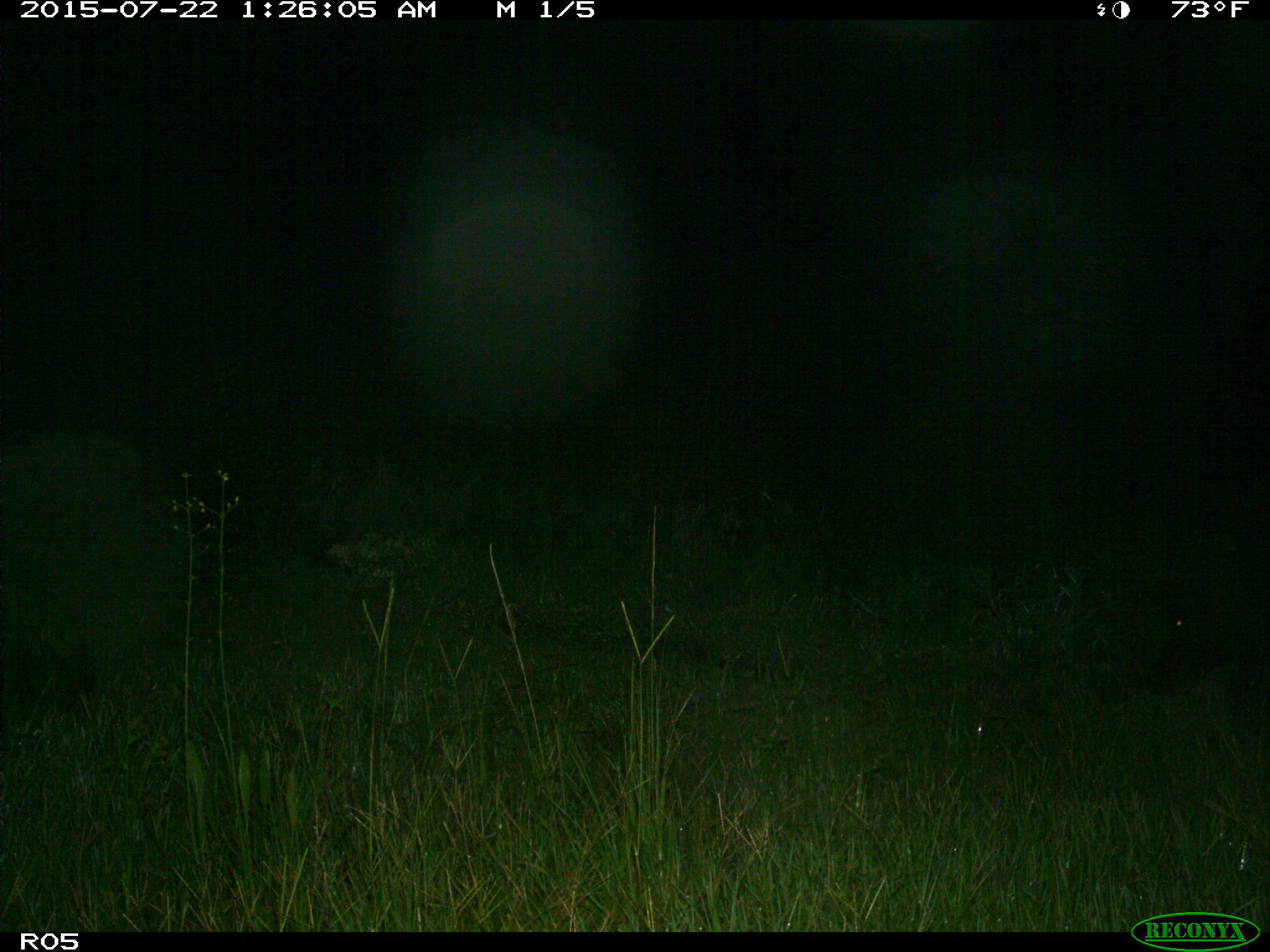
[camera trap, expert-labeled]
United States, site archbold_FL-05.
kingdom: Animalia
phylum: Chordata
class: Mammalia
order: Artiodactyla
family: Suidae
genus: Sus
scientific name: Sus scrofa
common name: wild boar